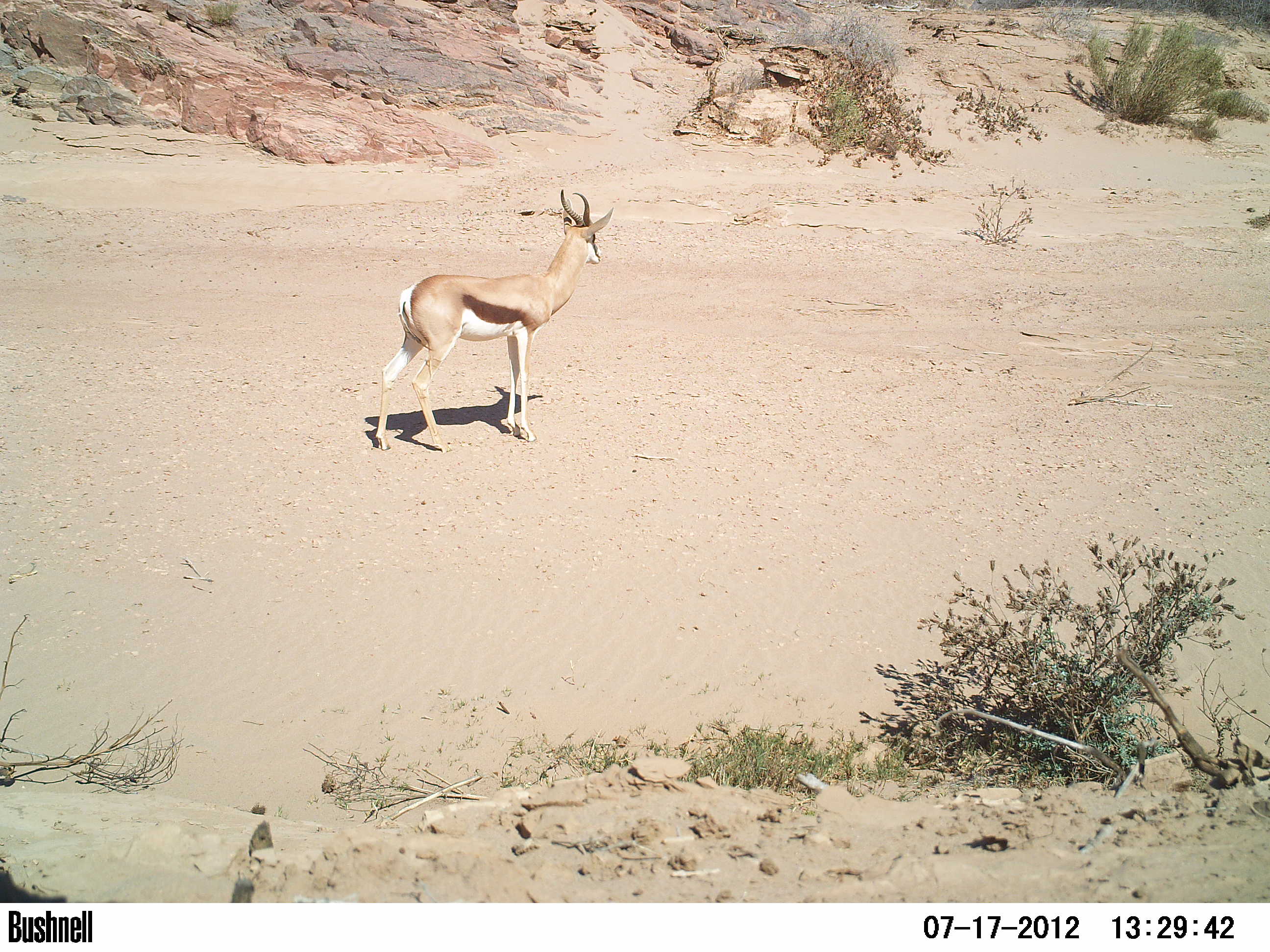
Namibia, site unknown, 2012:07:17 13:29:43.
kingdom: Animalia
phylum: Chordata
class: Mammalia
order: Artiodactyla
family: Bovidae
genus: Antidorcas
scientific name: Antidorcas marsupialis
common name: springbok